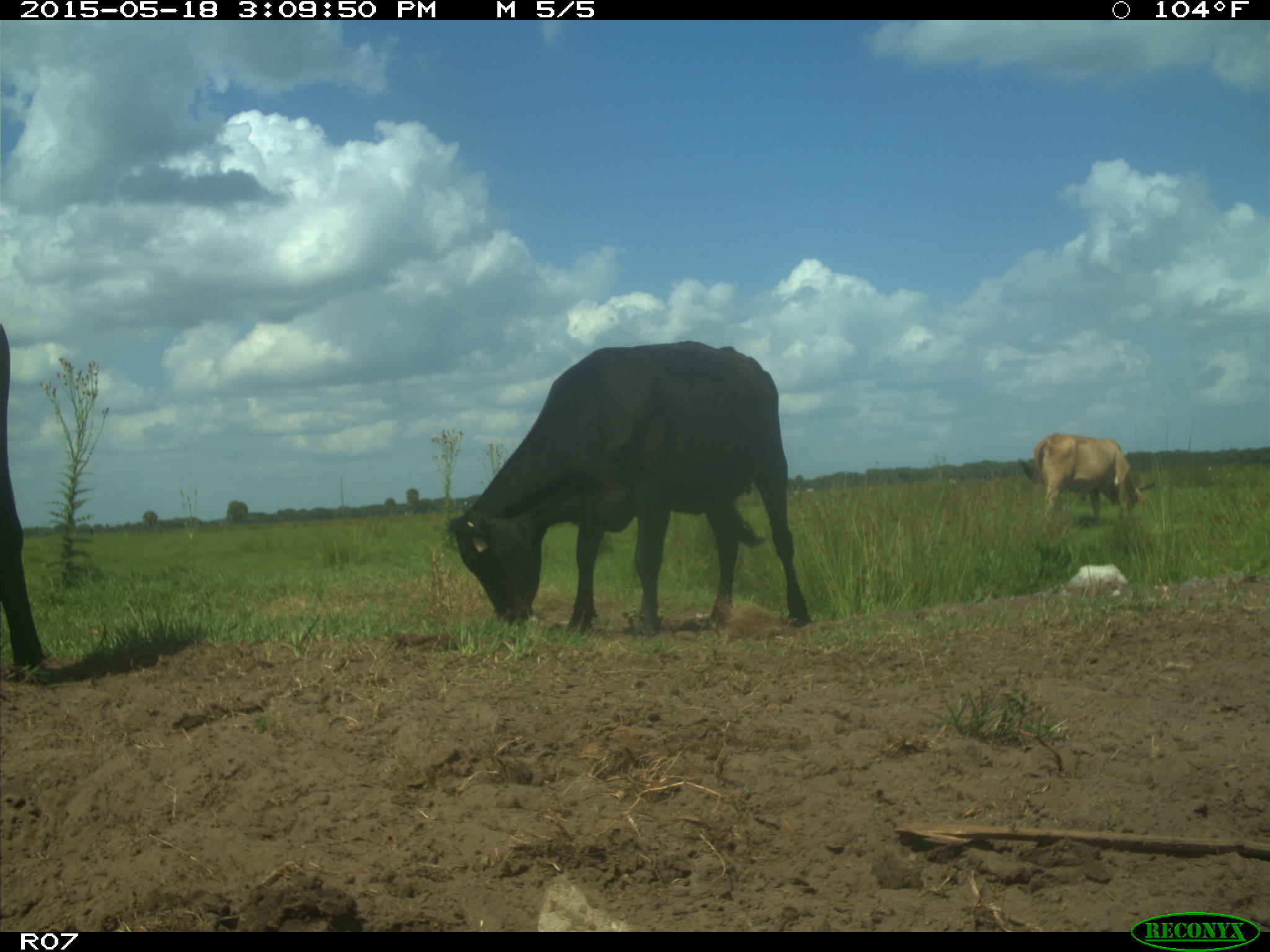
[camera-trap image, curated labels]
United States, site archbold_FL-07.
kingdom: Animalia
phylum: Chordata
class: Mammalia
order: Artiodactyla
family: Bovidae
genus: Bos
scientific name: Bos taurus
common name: domestic cow